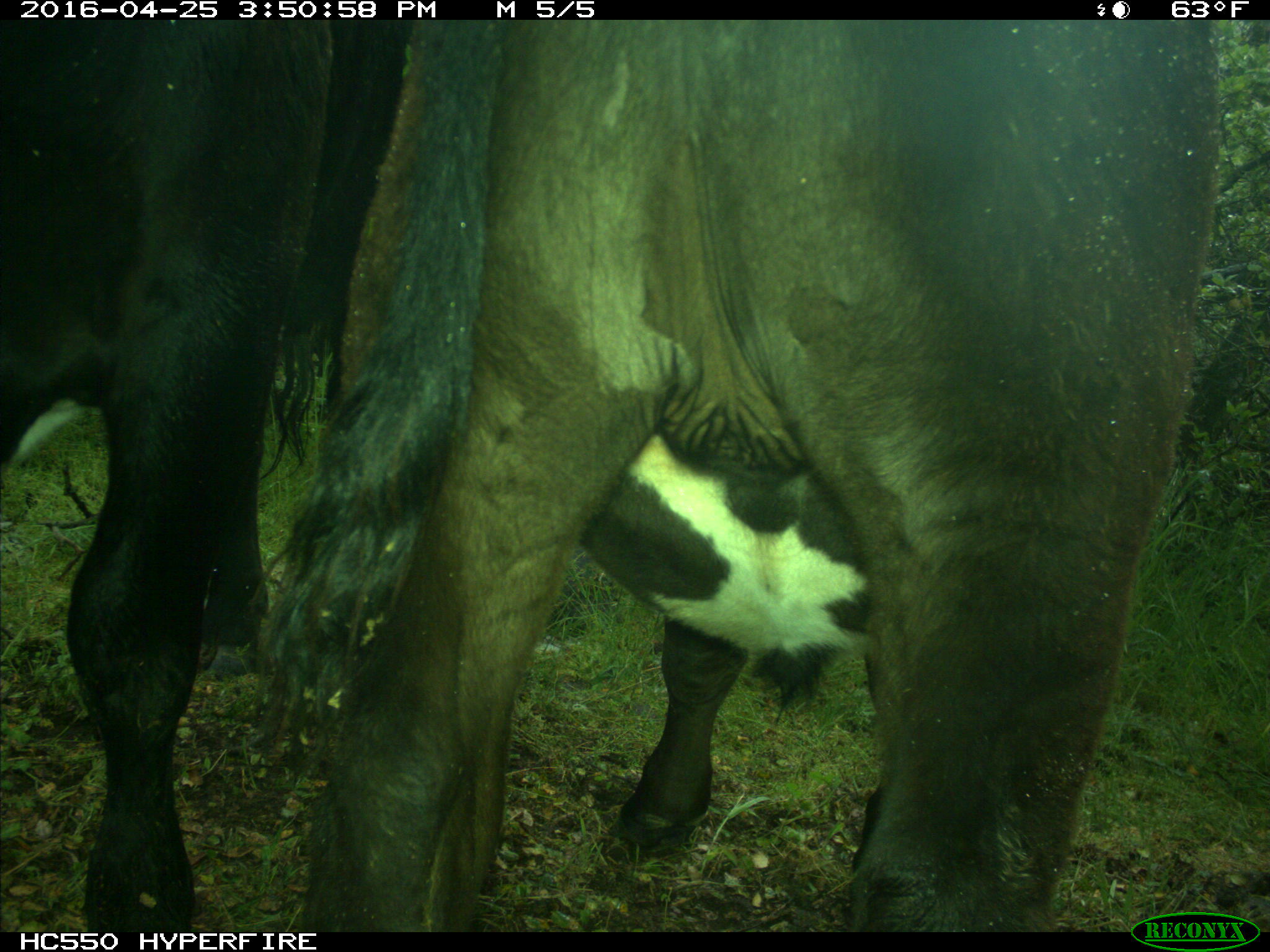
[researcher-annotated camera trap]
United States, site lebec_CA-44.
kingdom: Animalia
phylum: Chordata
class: Mammalia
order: Artiodactyla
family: Bovidae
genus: Bos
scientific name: Bos taurus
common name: domestic cow